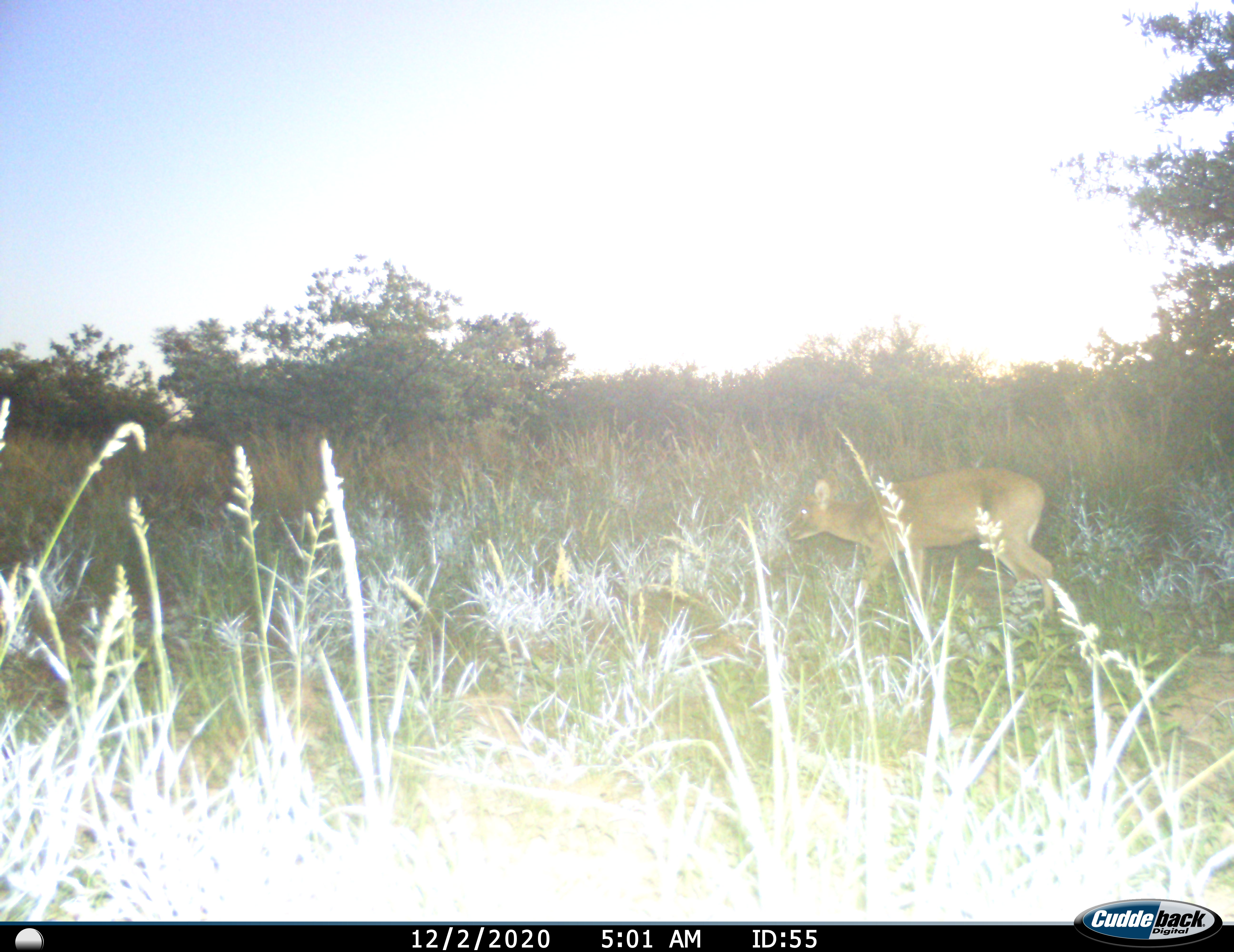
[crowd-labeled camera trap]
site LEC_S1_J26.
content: unidentified animal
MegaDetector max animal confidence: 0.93